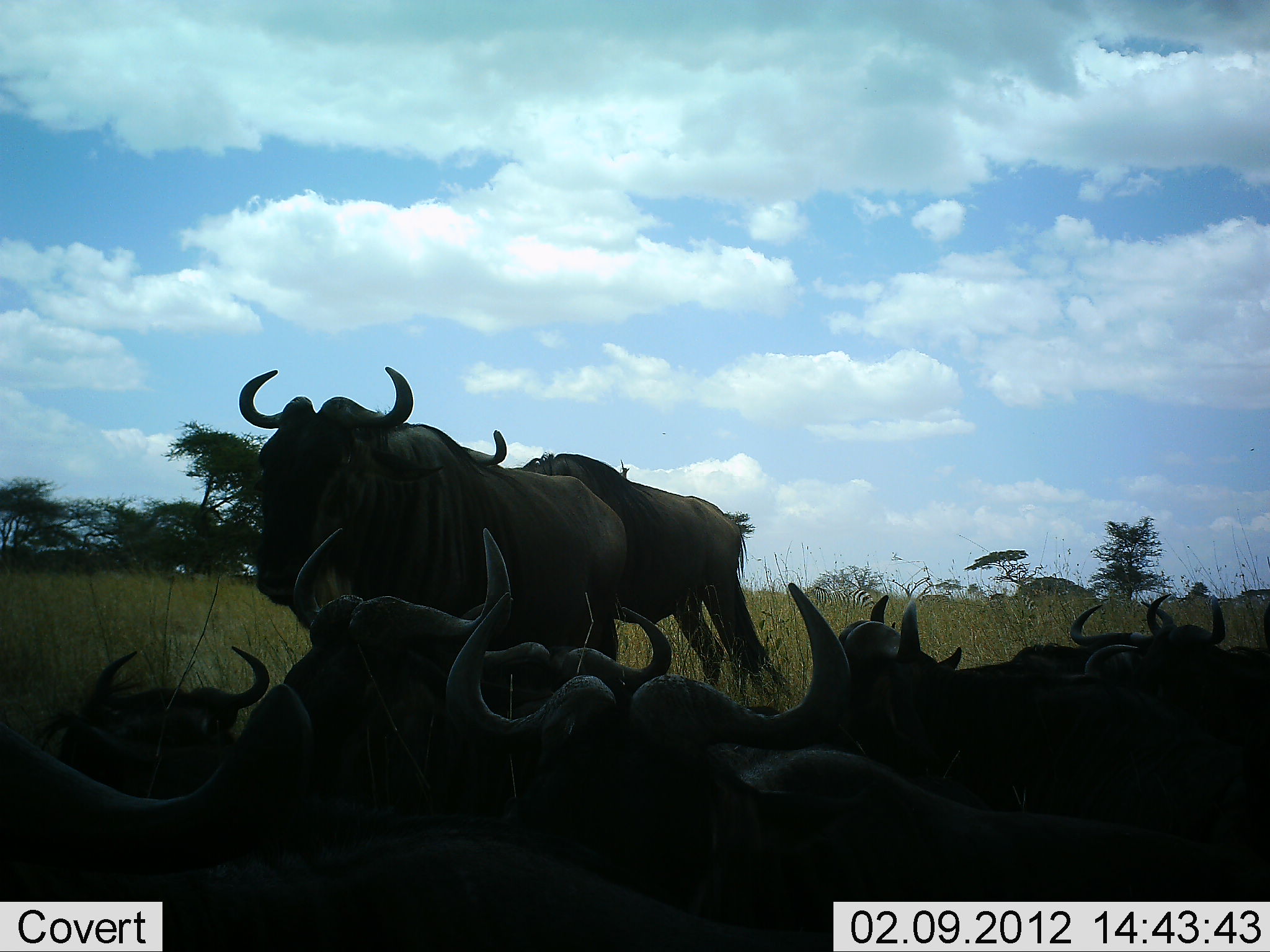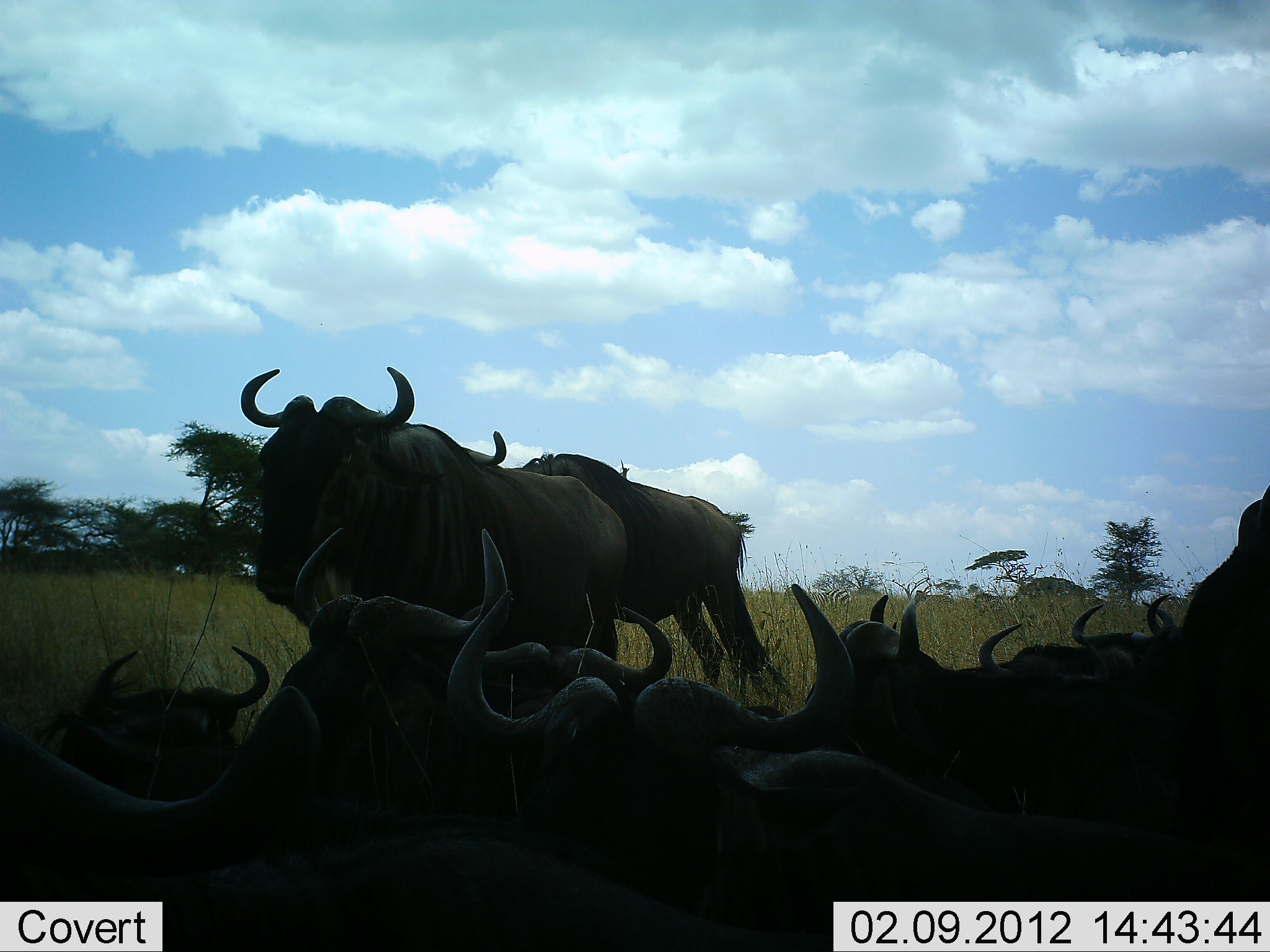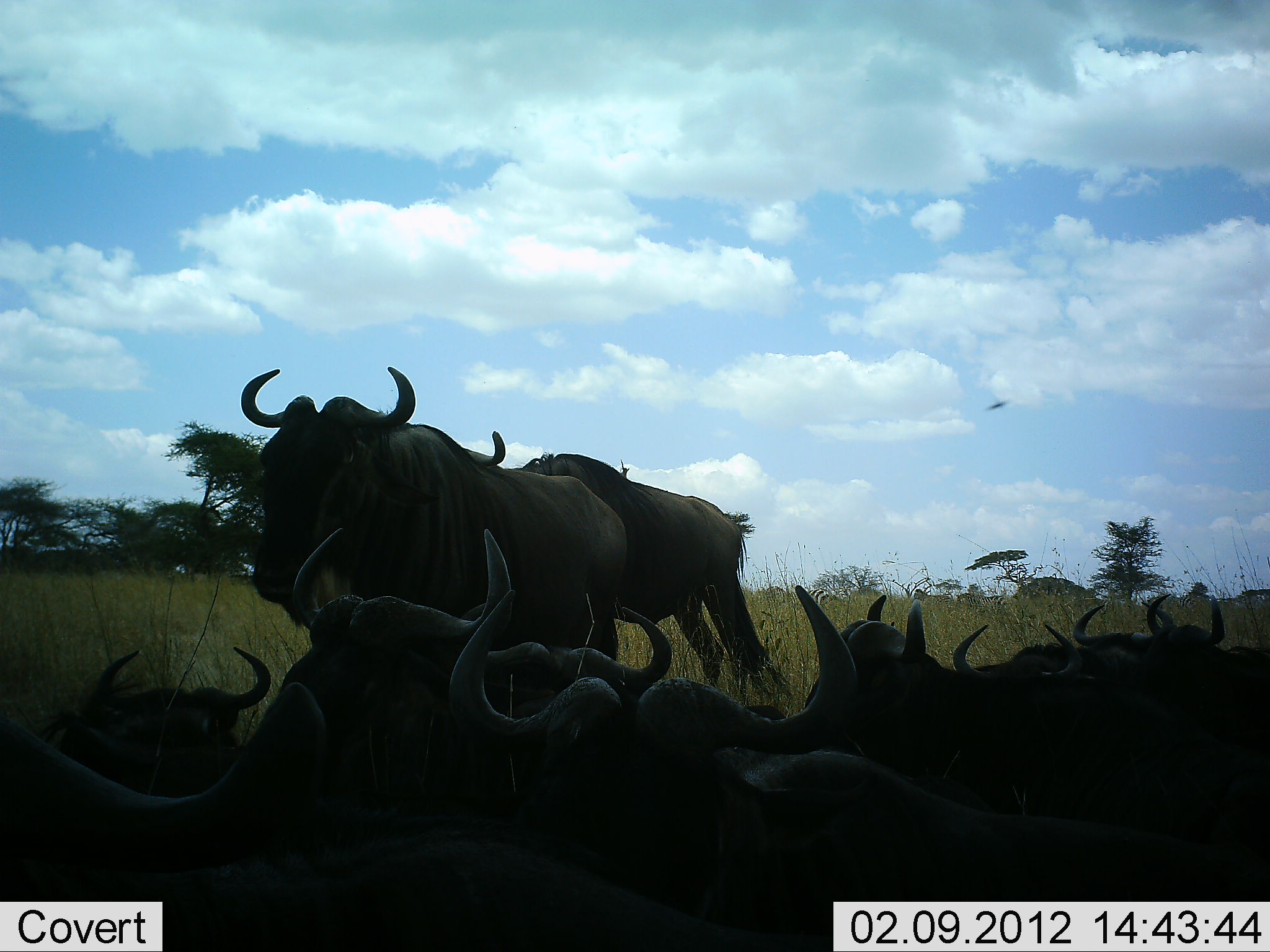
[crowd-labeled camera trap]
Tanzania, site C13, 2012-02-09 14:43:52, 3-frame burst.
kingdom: Animalia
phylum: Chordata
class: Mammalia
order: Artiodactyla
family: Bovidae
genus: Connochaetes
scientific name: Connochaetes taurinus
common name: blue wildebeest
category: wildebeest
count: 11-50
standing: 75%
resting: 95%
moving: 0%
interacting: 10%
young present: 0%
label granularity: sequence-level